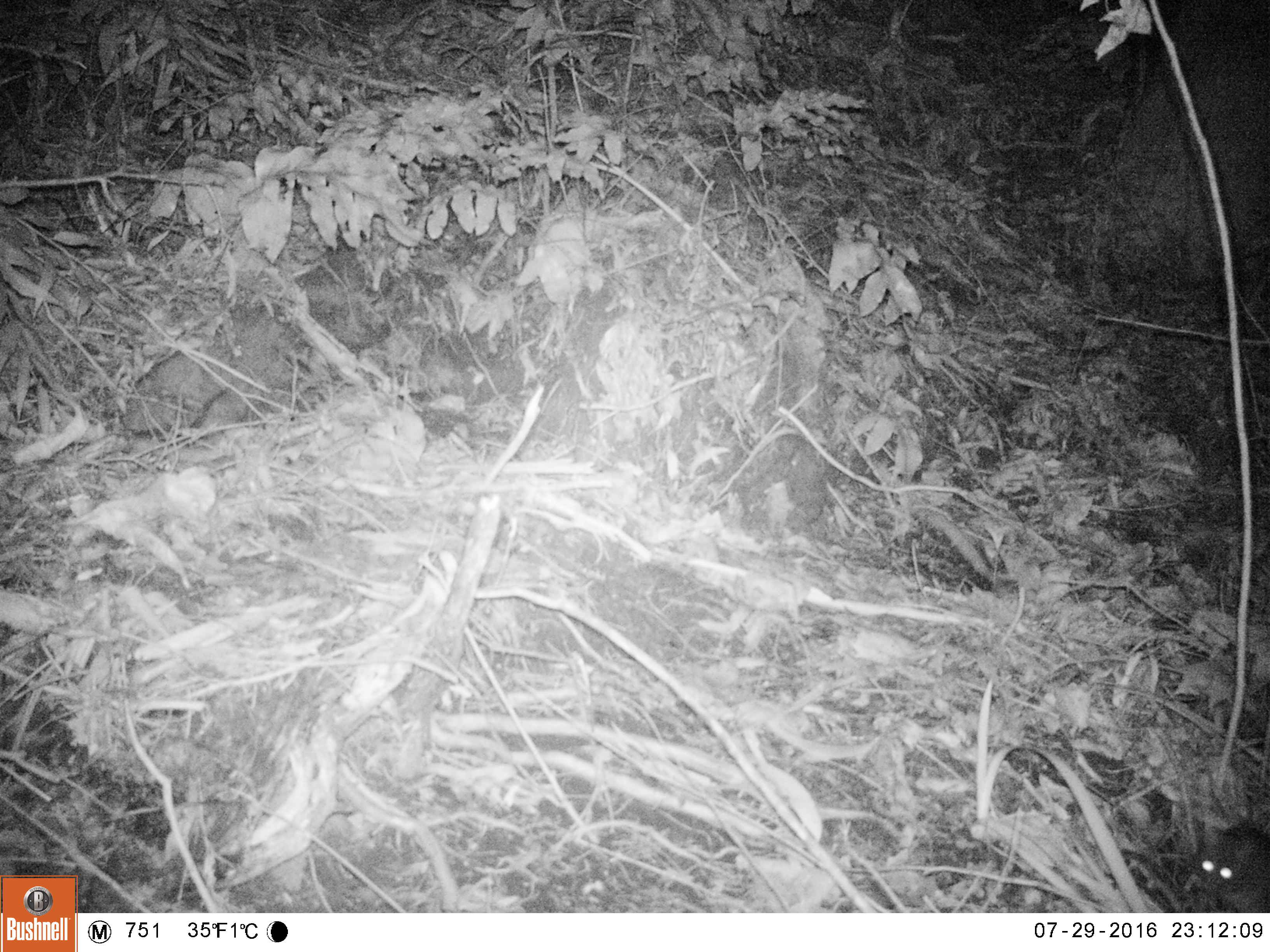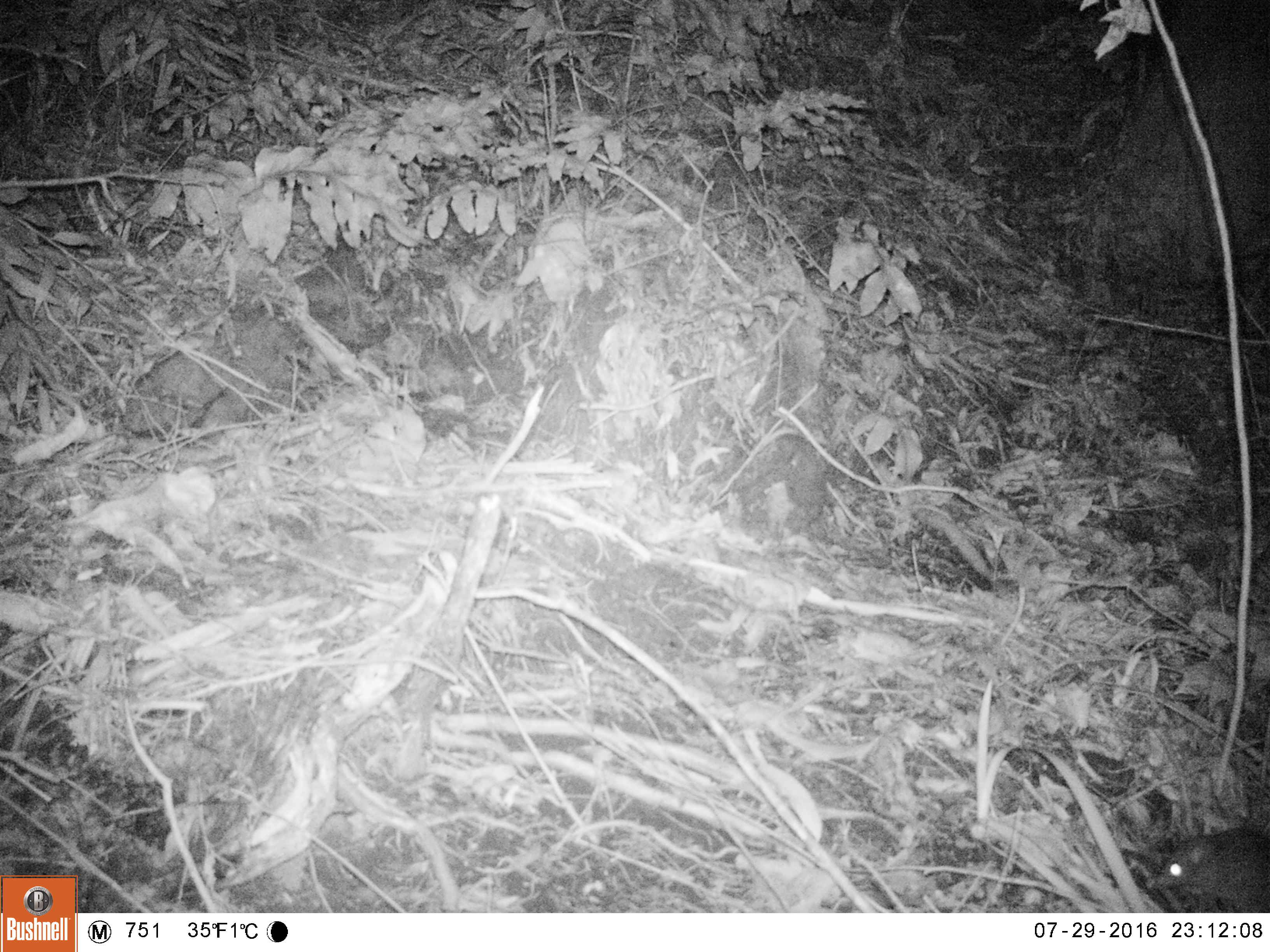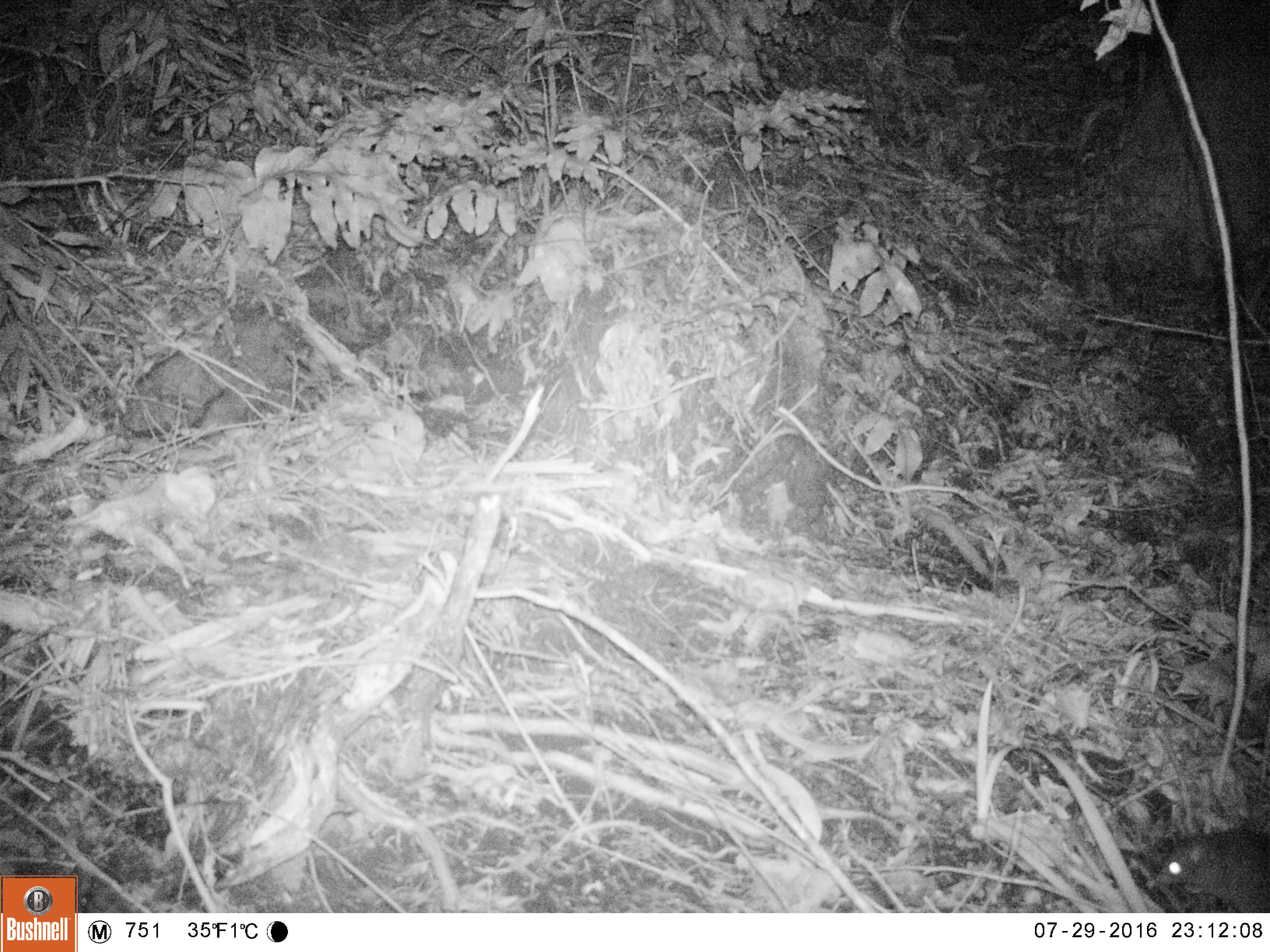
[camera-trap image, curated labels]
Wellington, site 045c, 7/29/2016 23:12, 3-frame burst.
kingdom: Animalia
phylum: Chordata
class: Mammalia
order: Rodentia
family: Muridae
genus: Rattus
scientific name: Rattus rattus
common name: ship rat